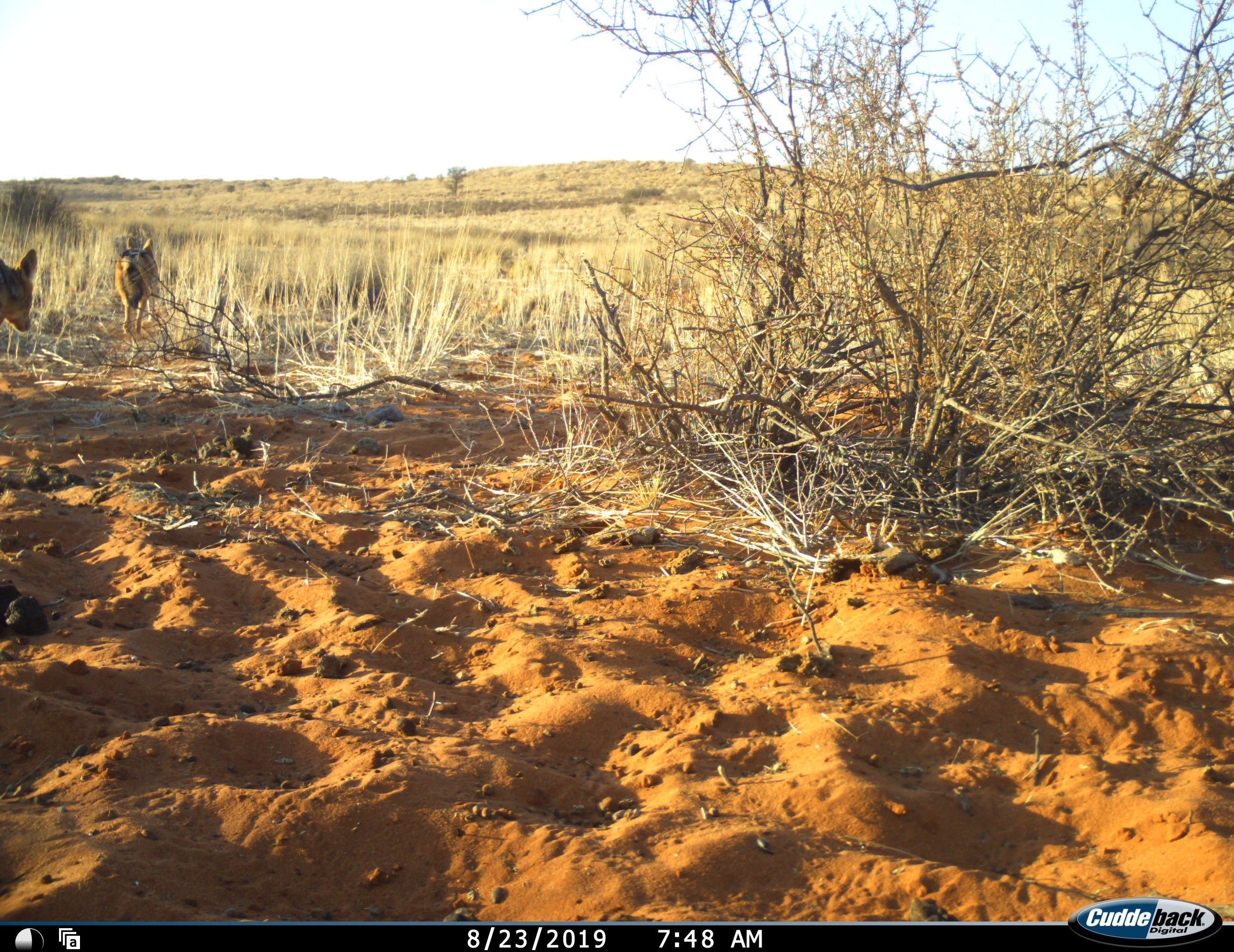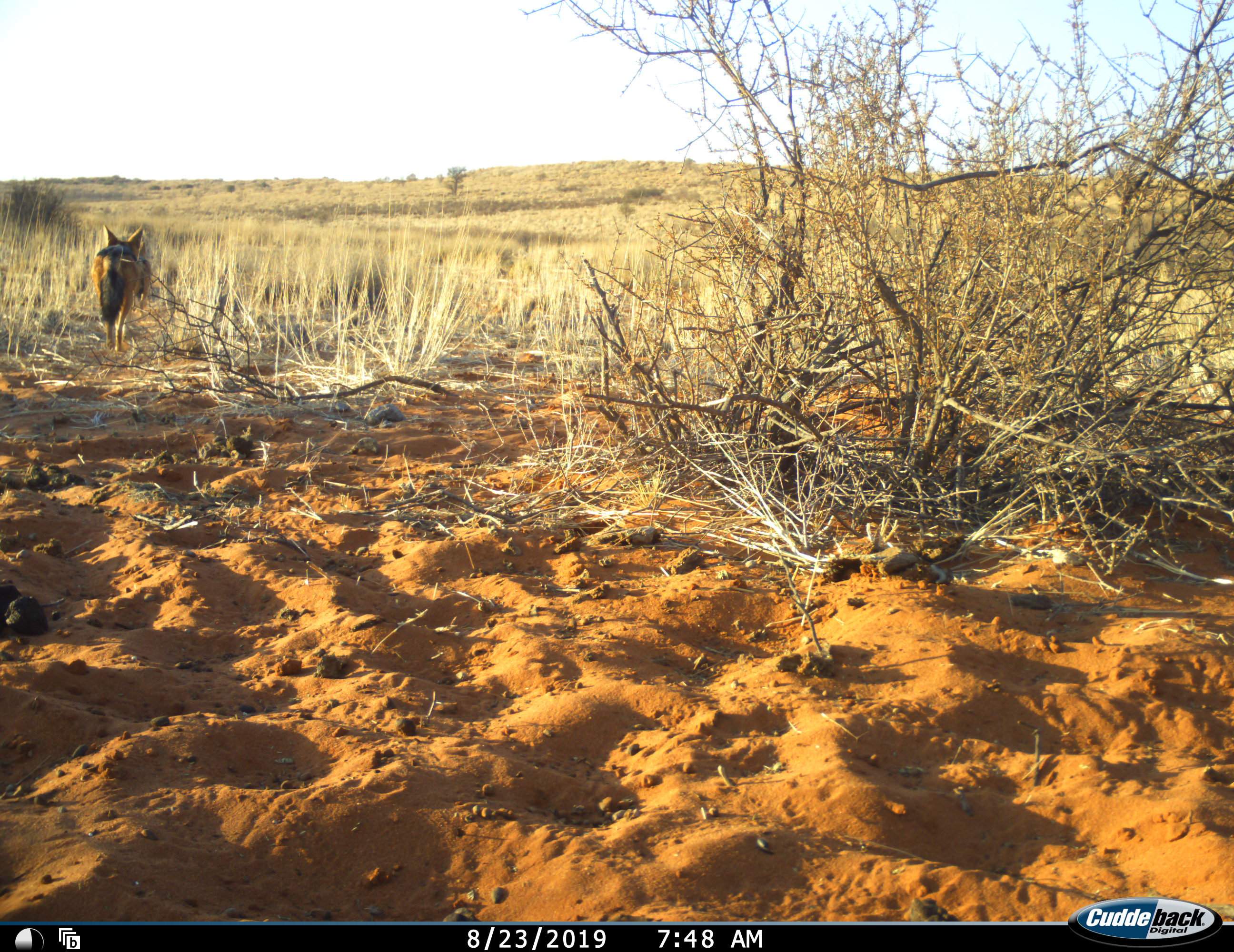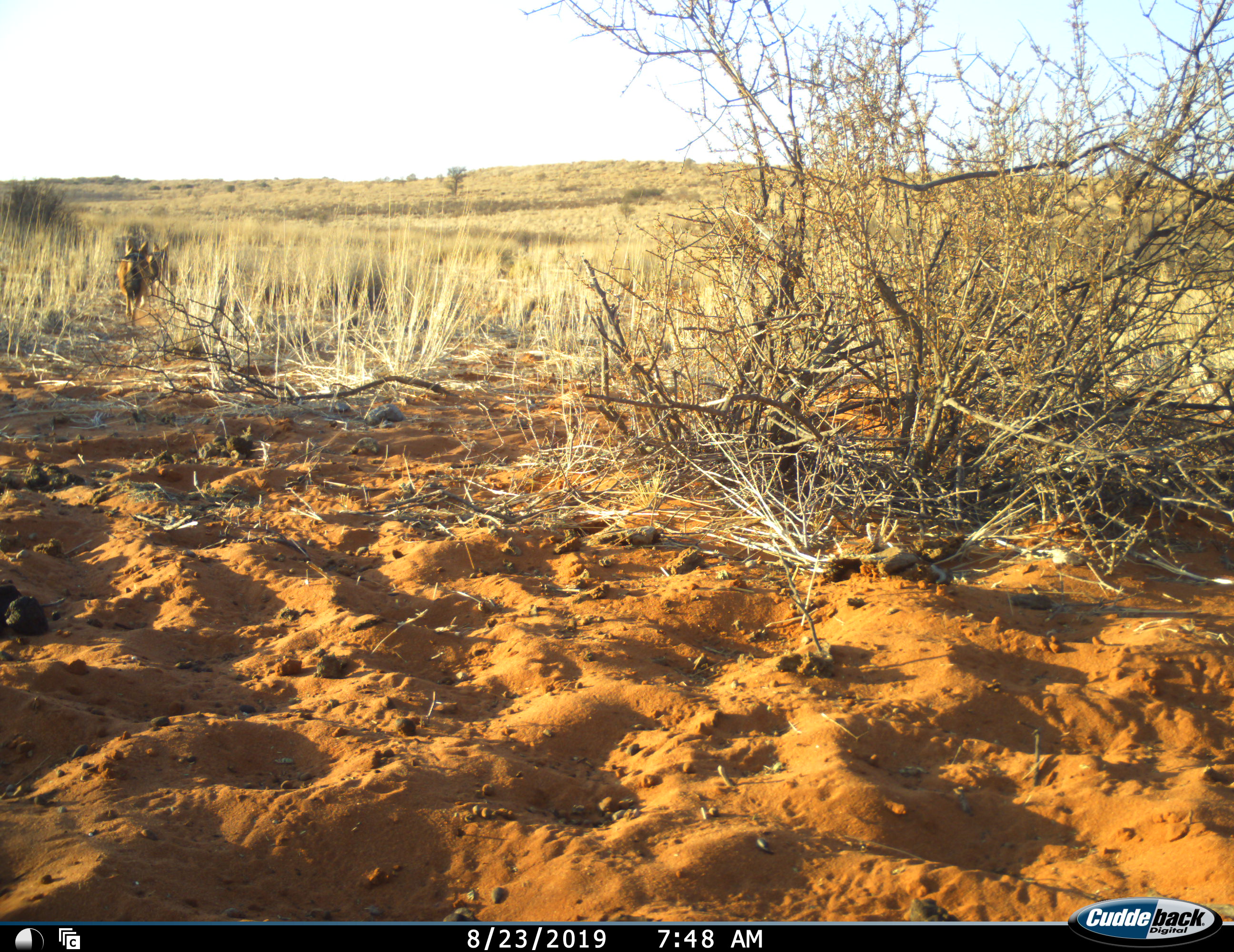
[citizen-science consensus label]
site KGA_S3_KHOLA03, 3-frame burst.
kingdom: Animalia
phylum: Chordata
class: Mammalia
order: Carnivora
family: Canidae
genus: Lupulella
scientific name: Lupulella mesomelas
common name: black-backed jackal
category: jackalblackbacked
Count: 2.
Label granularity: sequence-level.